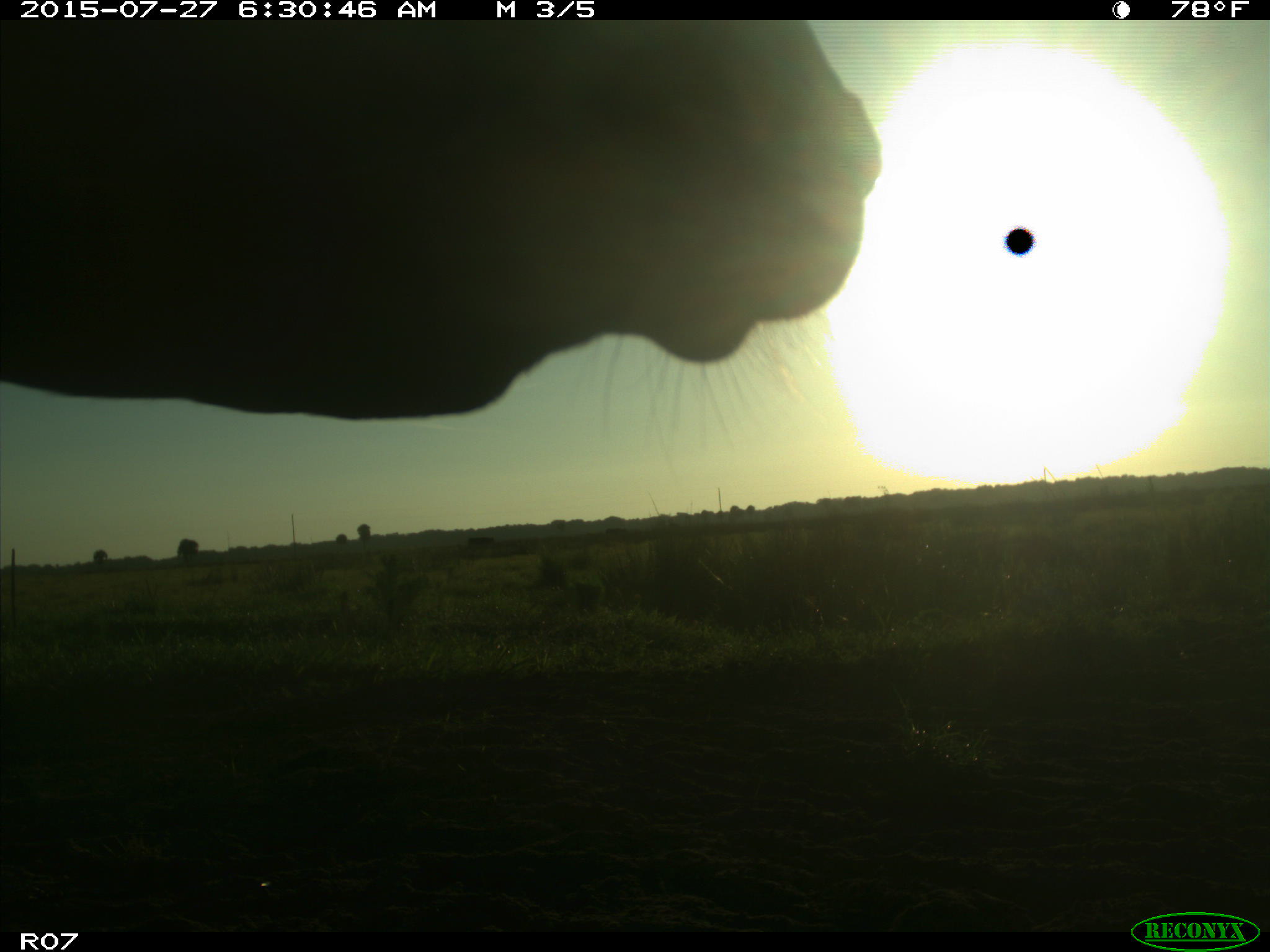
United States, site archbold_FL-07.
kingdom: Animalia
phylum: Chordata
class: Mammalia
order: Artiodactyla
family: Bovidae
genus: Bos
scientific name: Bos taurus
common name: domestic cow